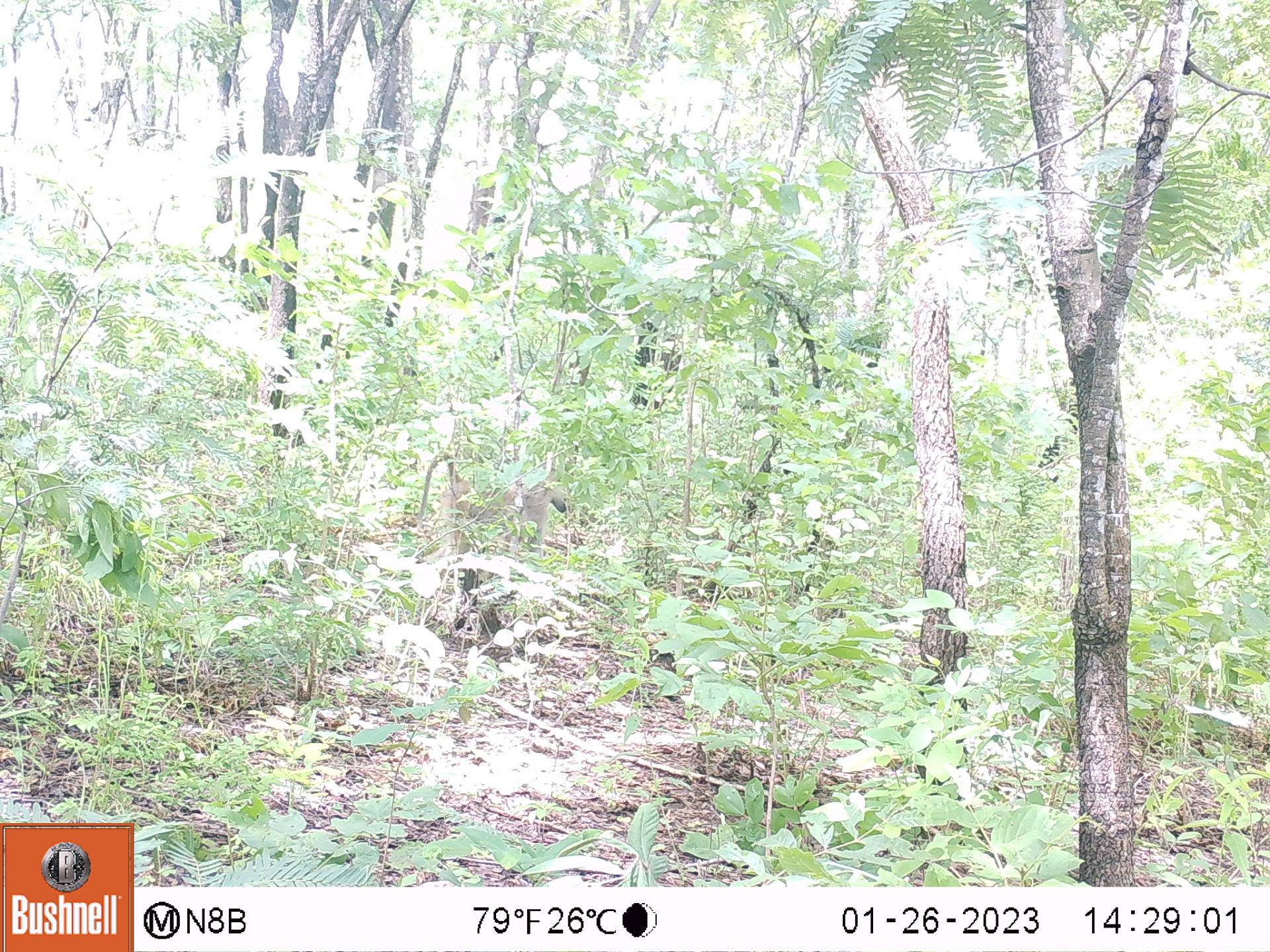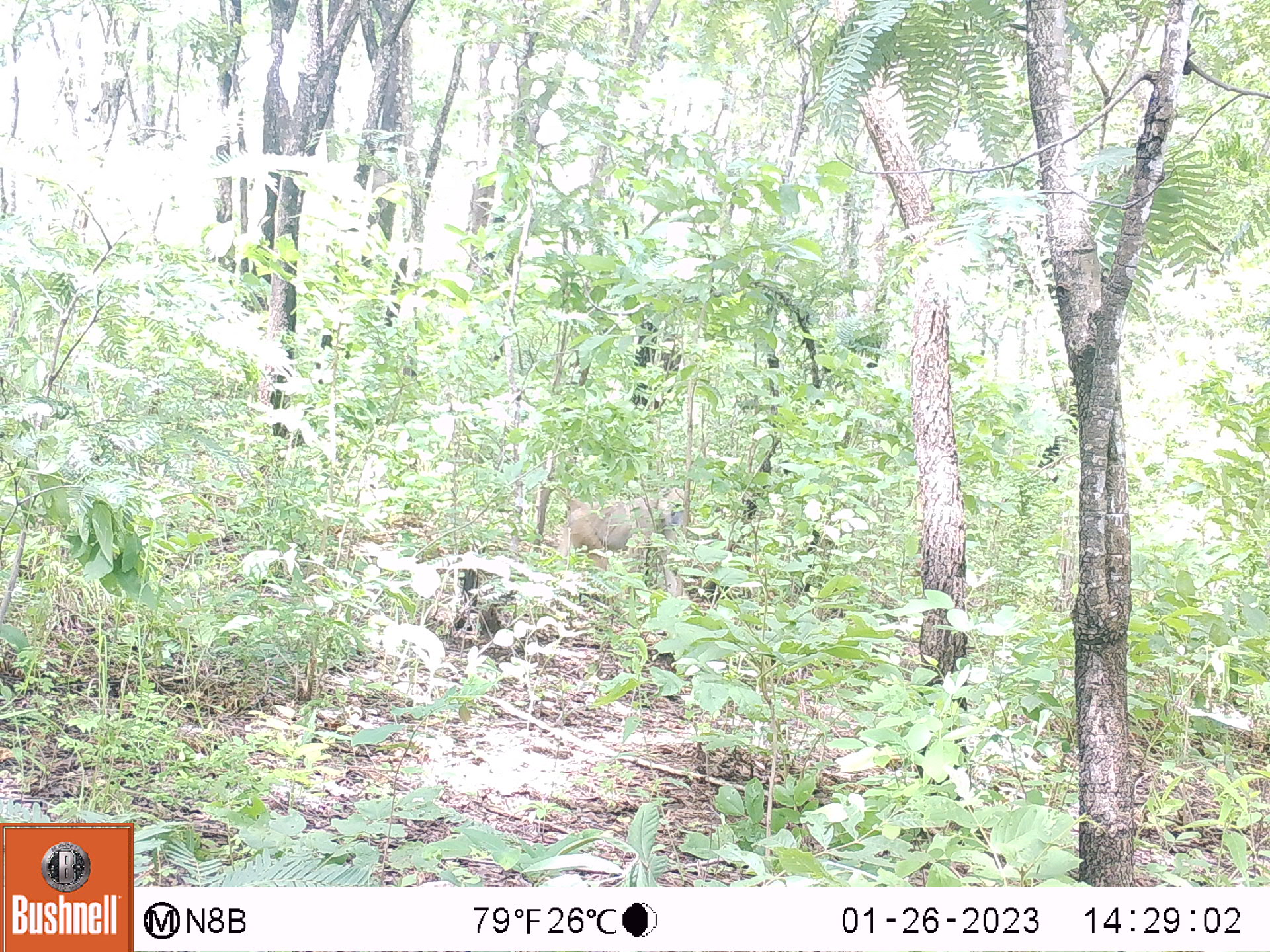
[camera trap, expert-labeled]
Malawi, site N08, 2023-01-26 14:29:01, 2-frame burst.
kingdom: Animalia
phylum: Chordata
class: Mammalia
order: Primates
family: Cercopithecidae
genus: Papio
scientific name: Papio cynocephalus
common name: yellow baboon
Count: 1.